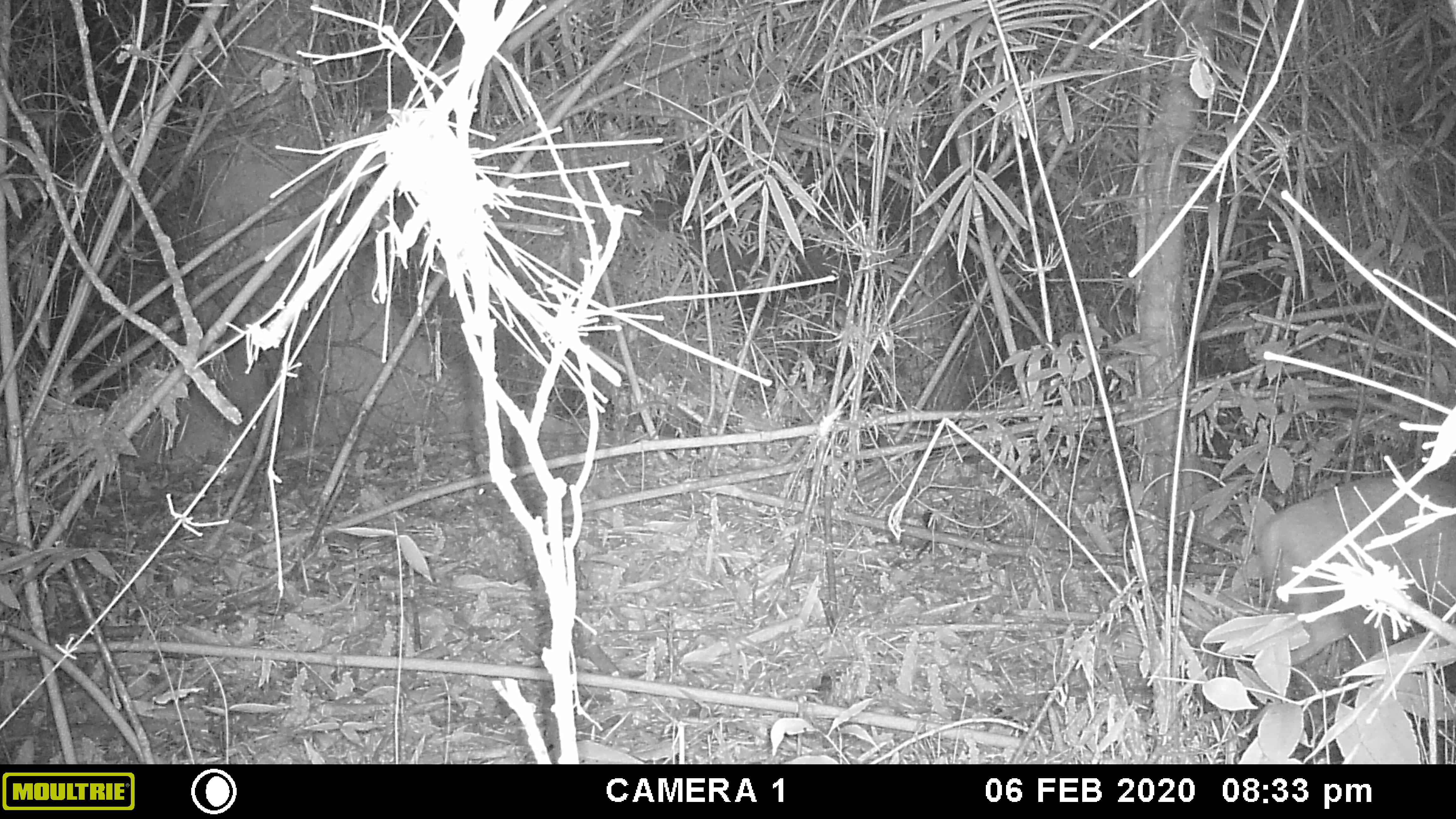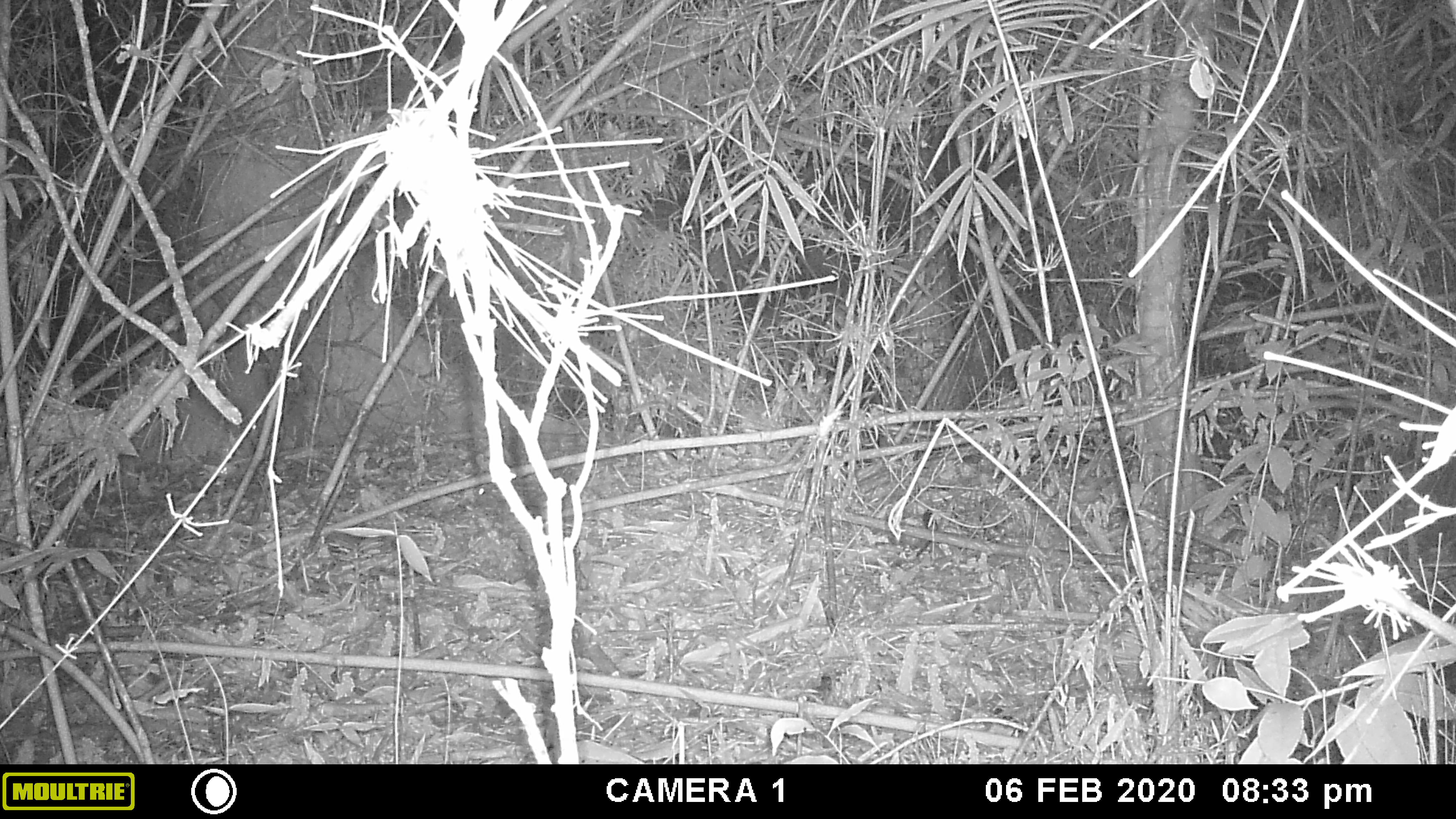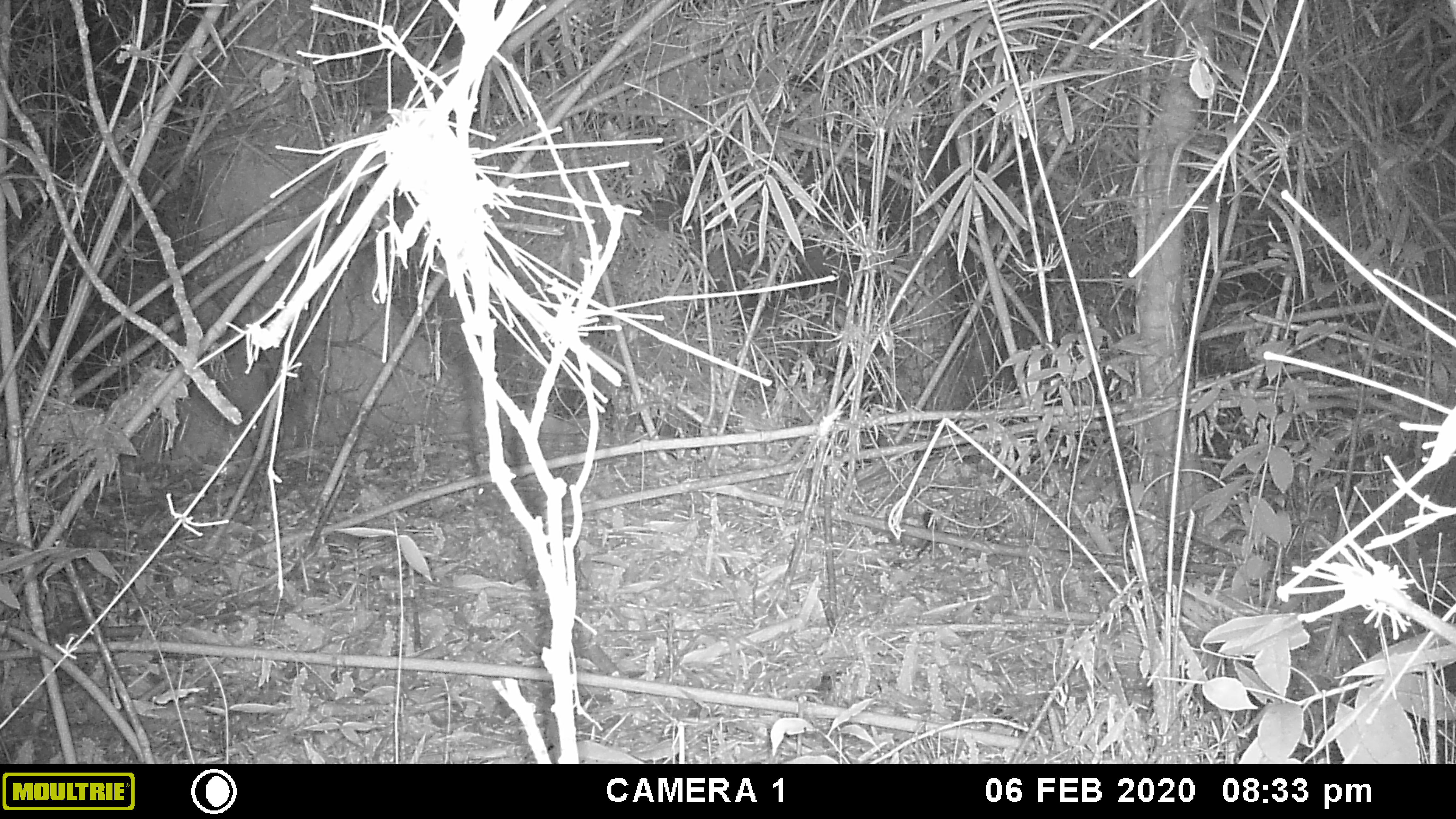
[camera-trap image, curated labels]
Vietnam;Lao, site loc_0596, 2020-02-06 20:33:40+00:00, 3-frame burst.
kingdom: Animalia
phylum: Chordata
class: Mammalia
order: Artiodactyla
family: Cervidae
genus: Muntiacus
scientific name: Muntiacus rooseveltorum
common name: roosevelt's muntjac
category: roosevelts muntjac group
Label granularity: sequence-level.